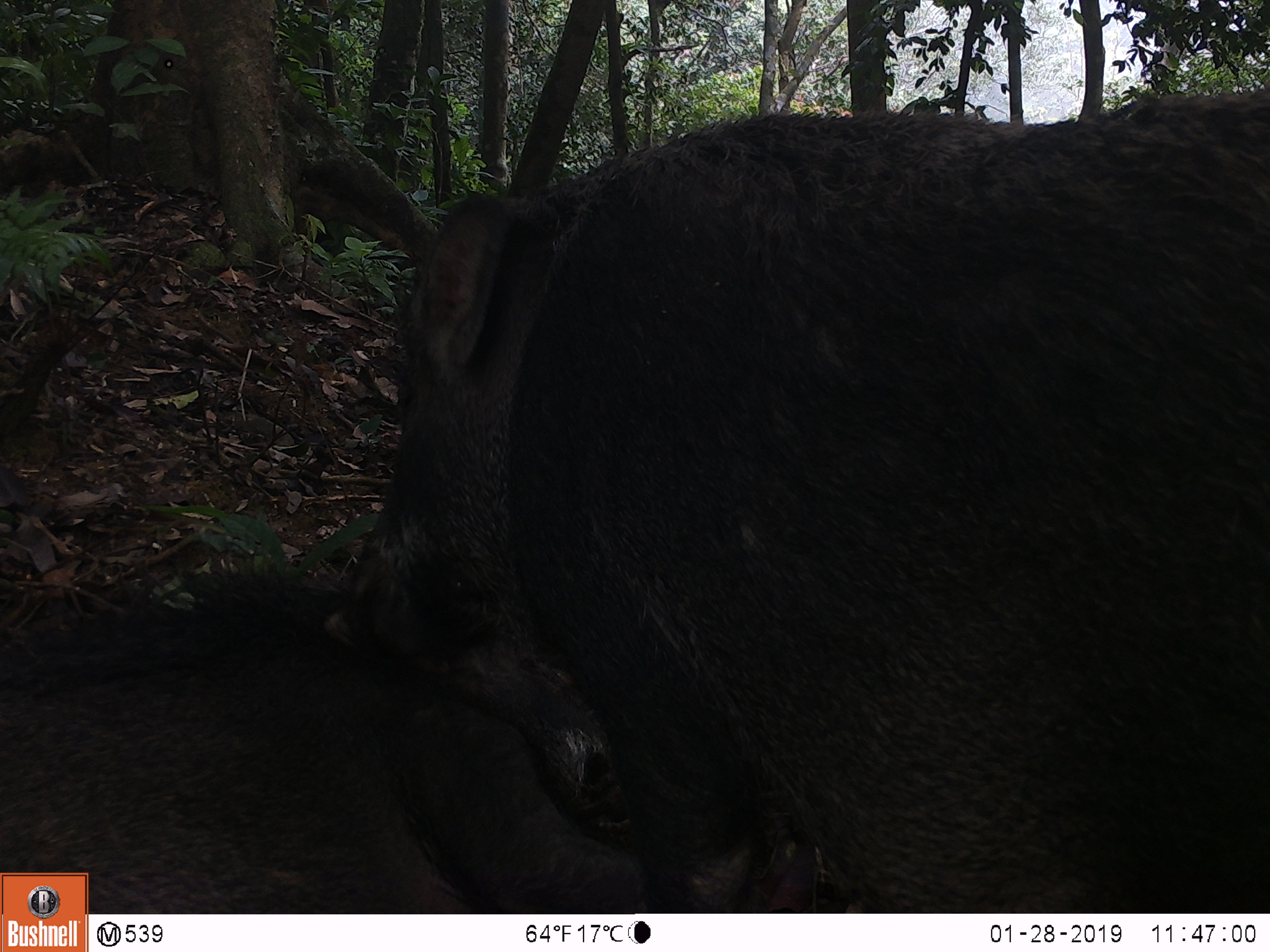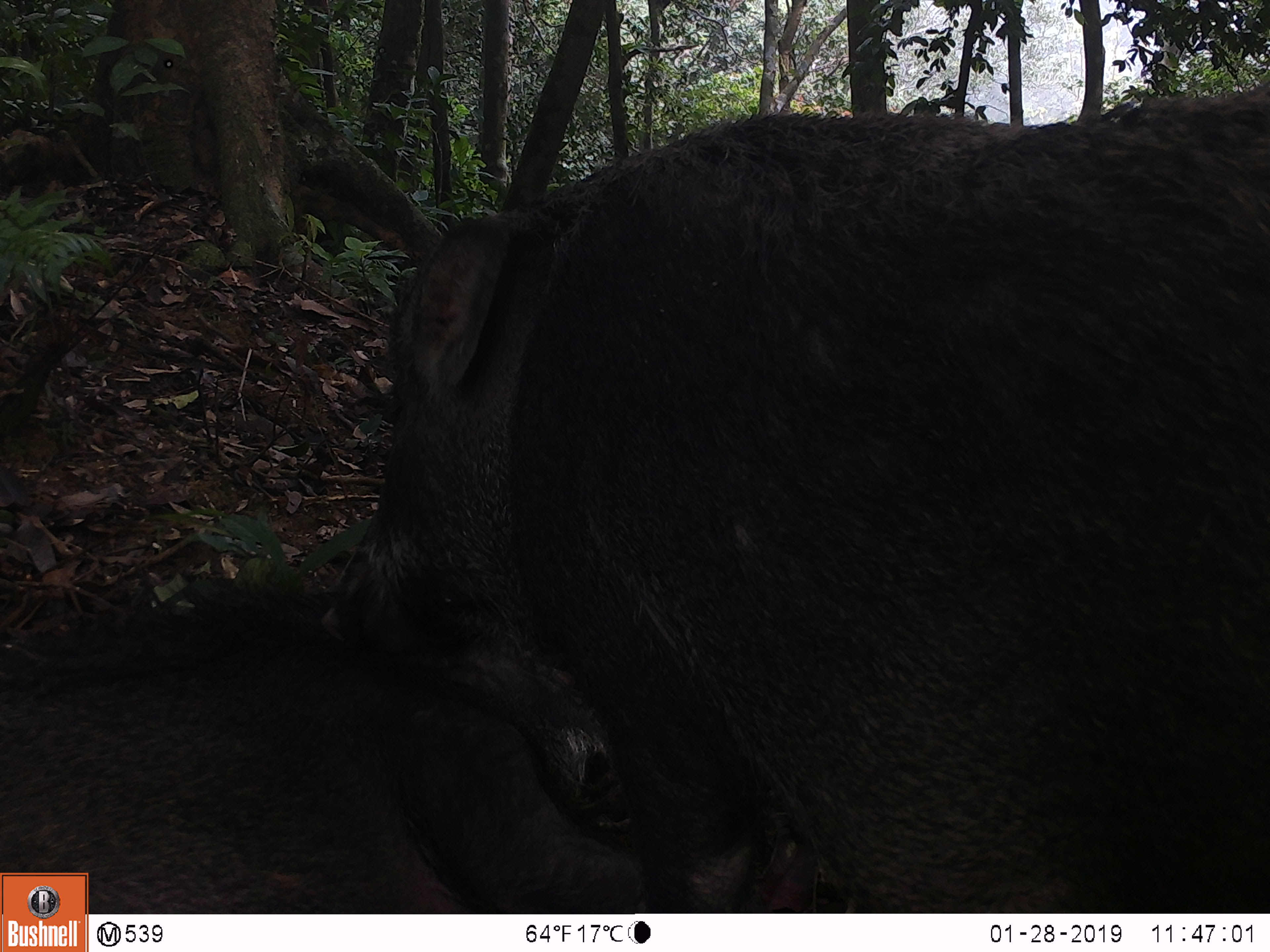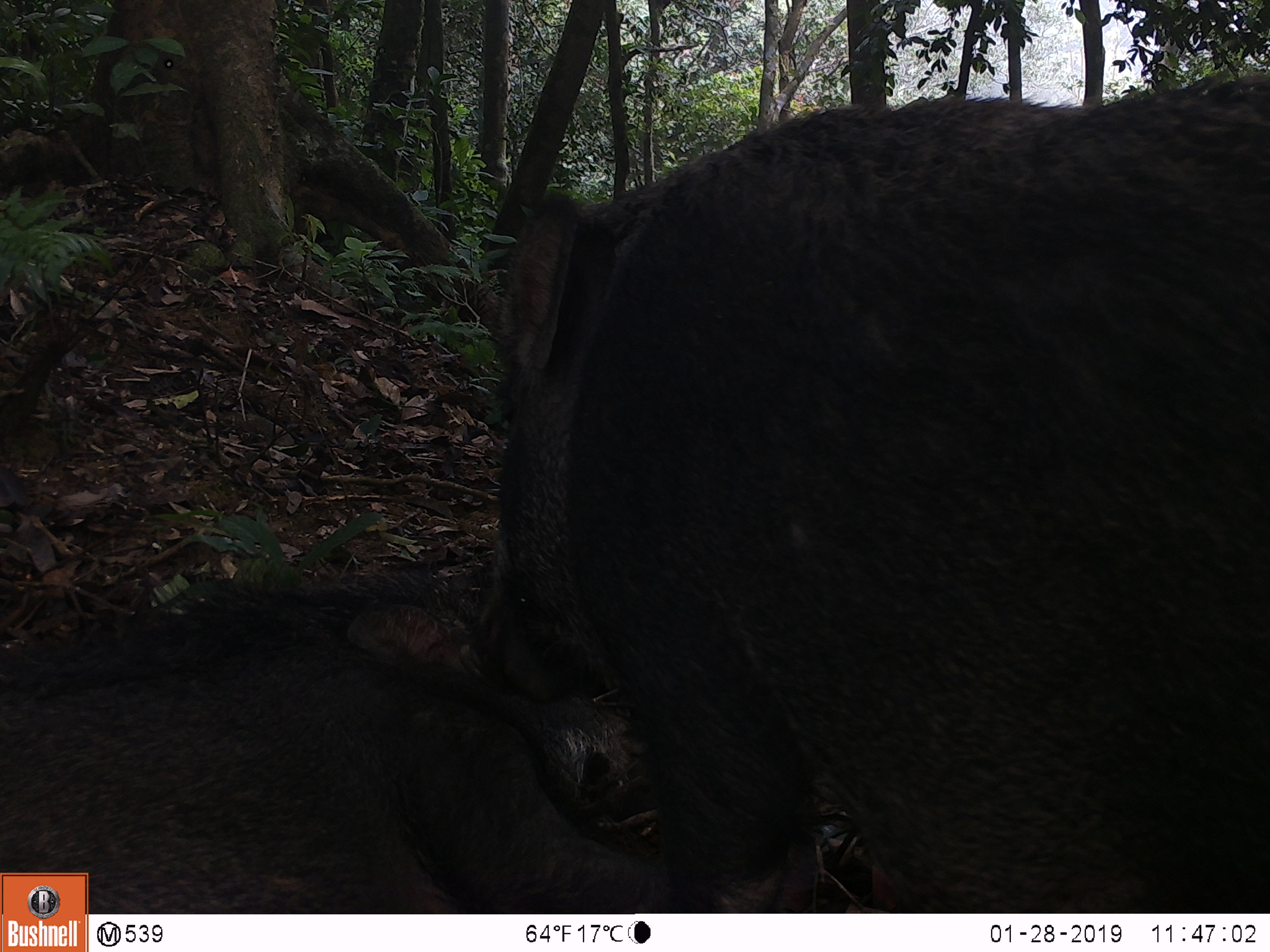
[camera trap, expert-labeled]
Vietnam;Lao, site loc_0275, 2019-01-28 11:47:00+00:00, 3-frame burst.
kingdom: Animalia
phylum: Chordata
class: Mammalia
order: Artiodactyla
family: Suidae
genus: Sus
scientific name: Sus scrofa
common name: eurasian wild pig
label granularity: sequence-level